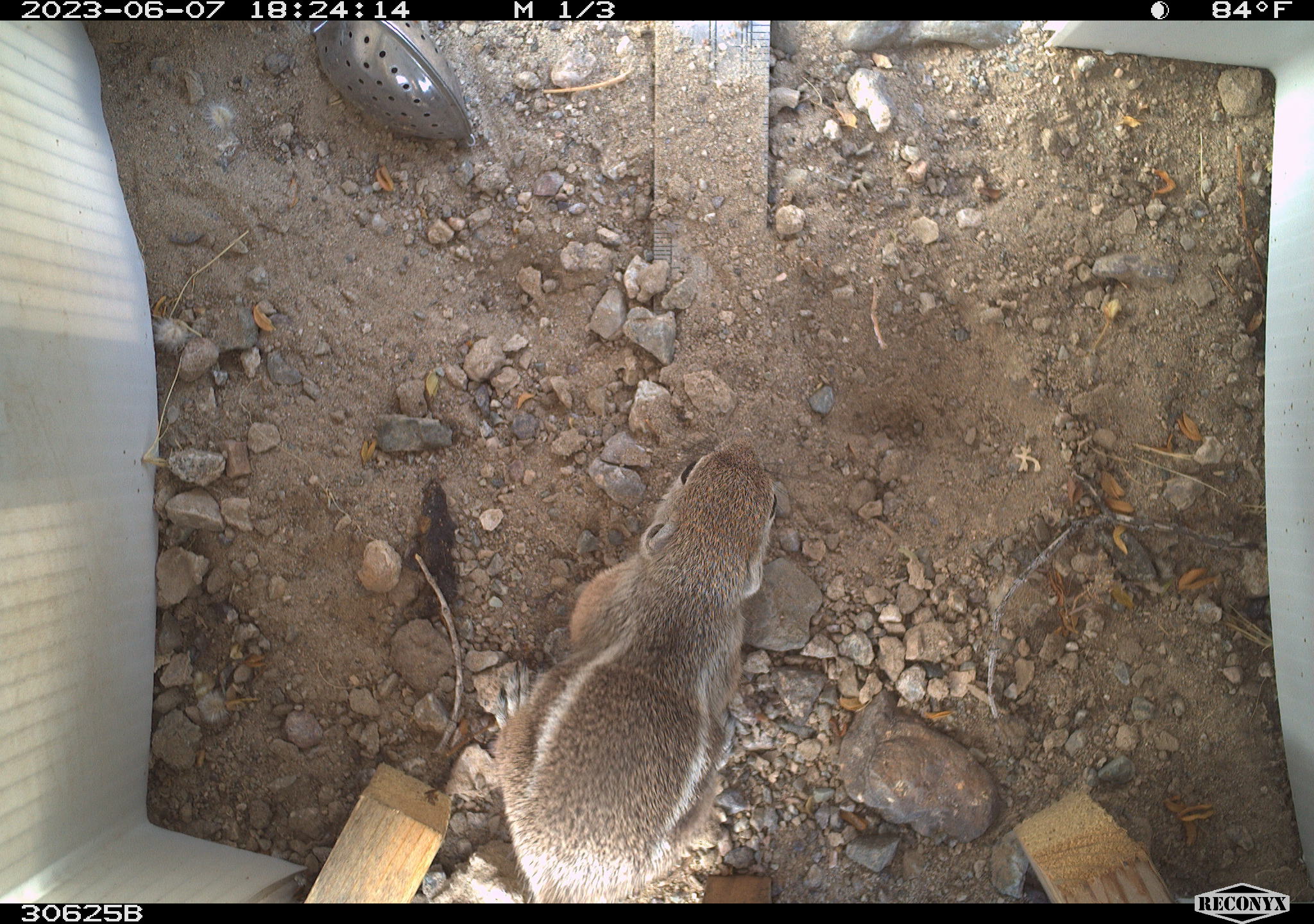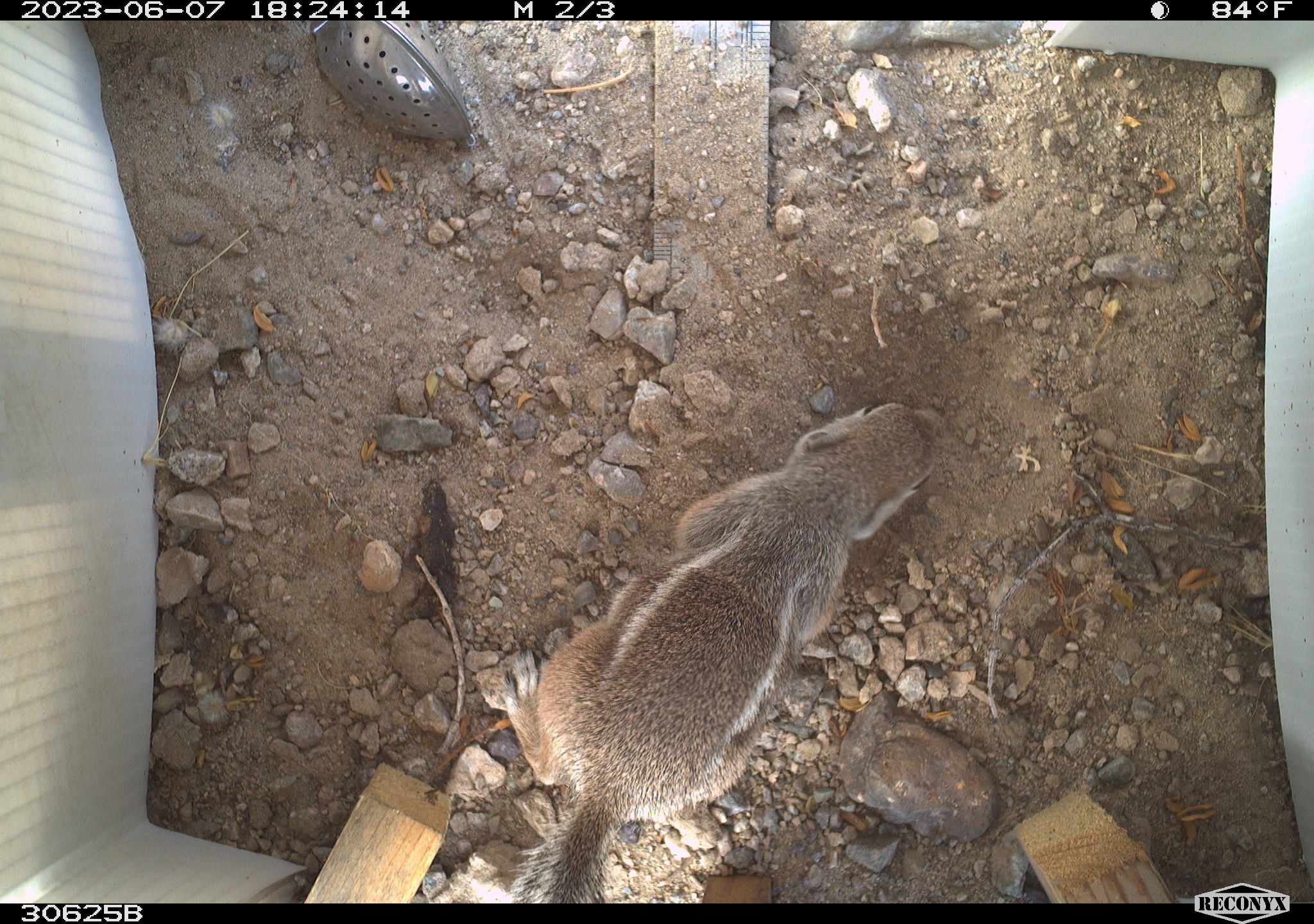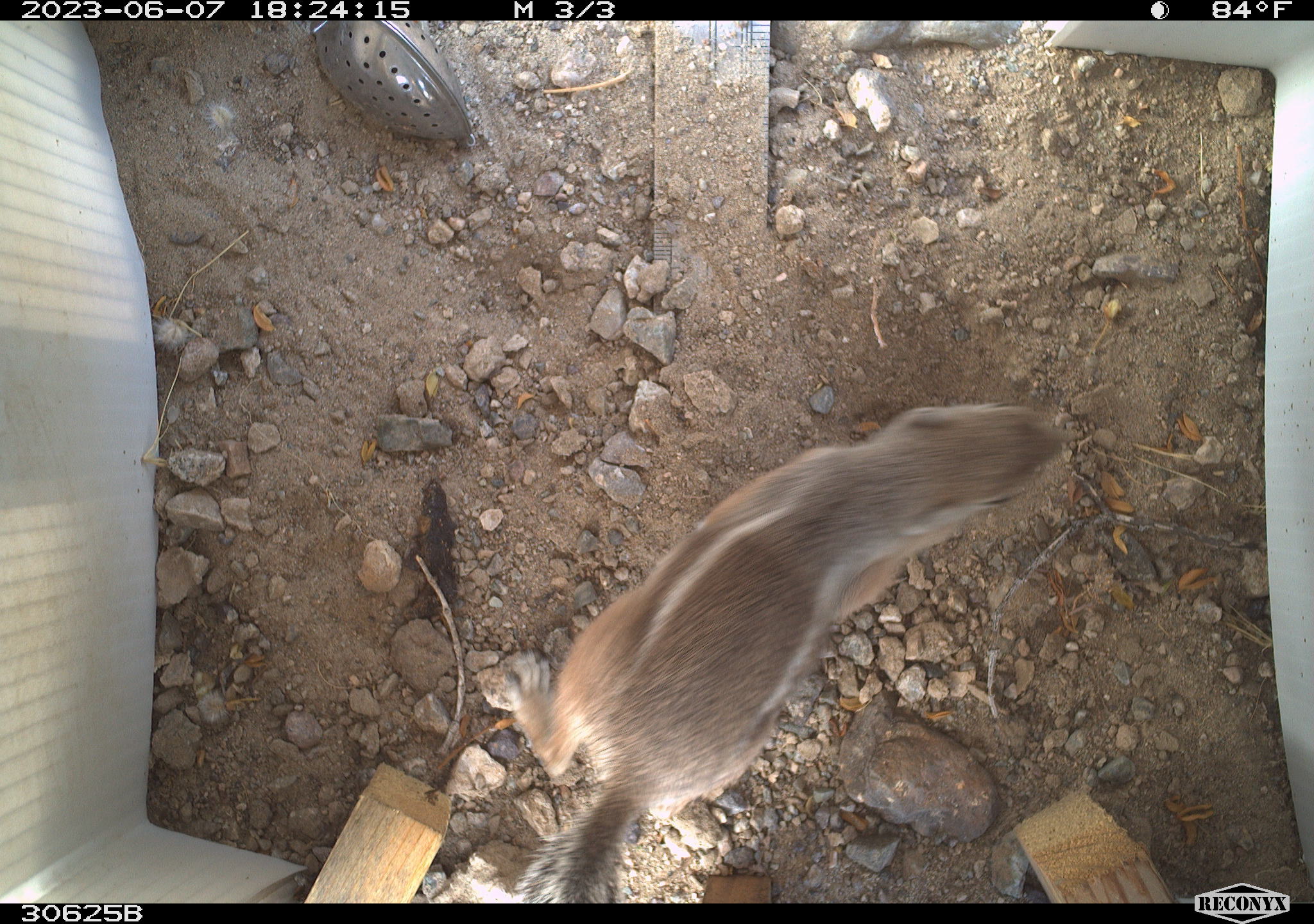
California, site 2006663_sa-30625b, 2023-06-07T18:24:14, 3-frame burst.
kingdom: Animalia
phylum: Chordata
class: Mammalia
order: Rodentia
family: Sciuridae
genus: Ammospermophilus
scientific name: Ammospermophilus leucurus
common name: white-tailed antelope squirrel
White-tailed antelope squirrel (Ammospermophilus leucurus).